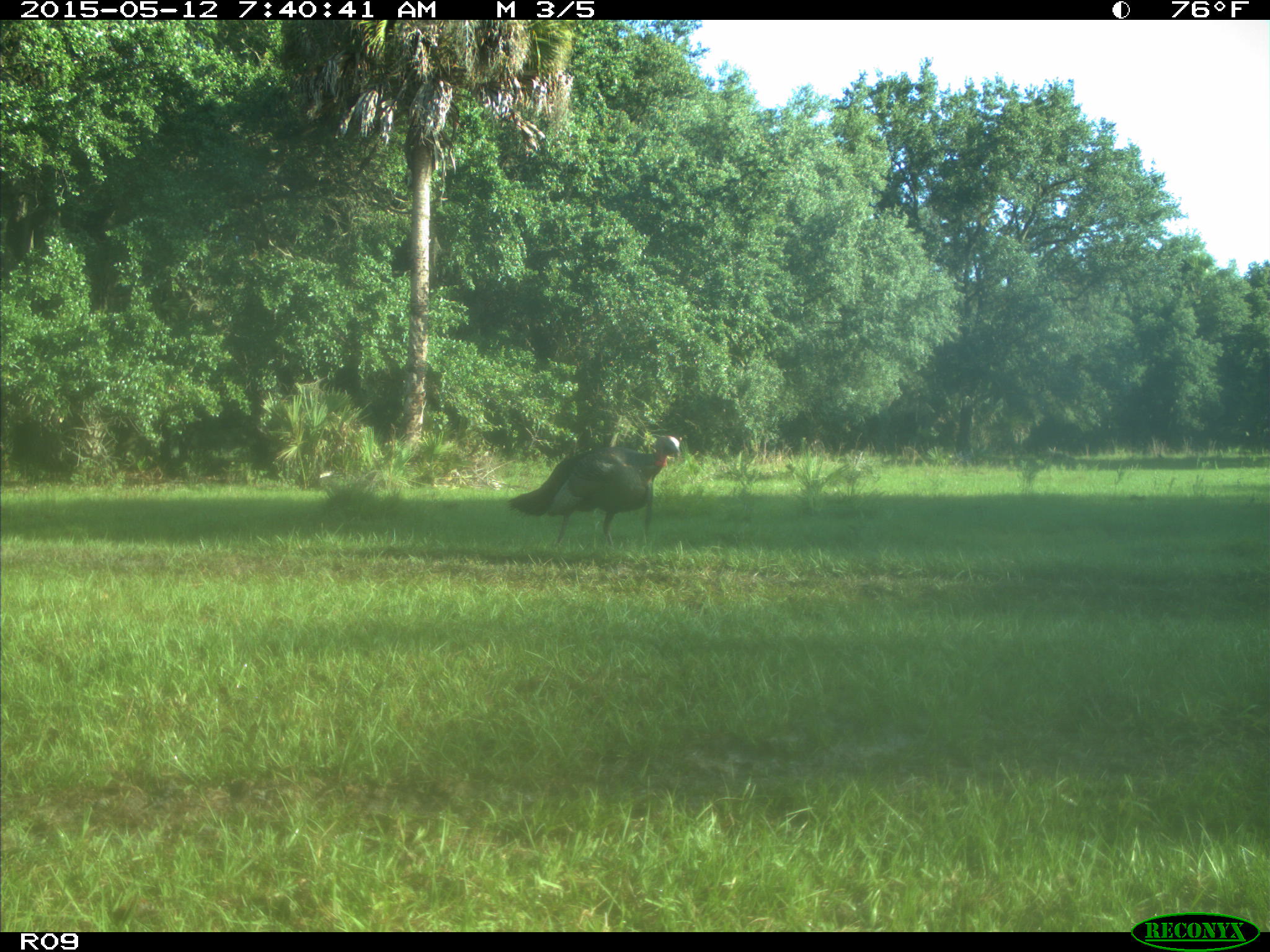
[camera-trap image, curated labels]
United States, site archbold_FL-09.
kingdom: Animalia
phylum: Chordata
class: Aves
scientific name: Aves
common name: birds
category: unidentified bird